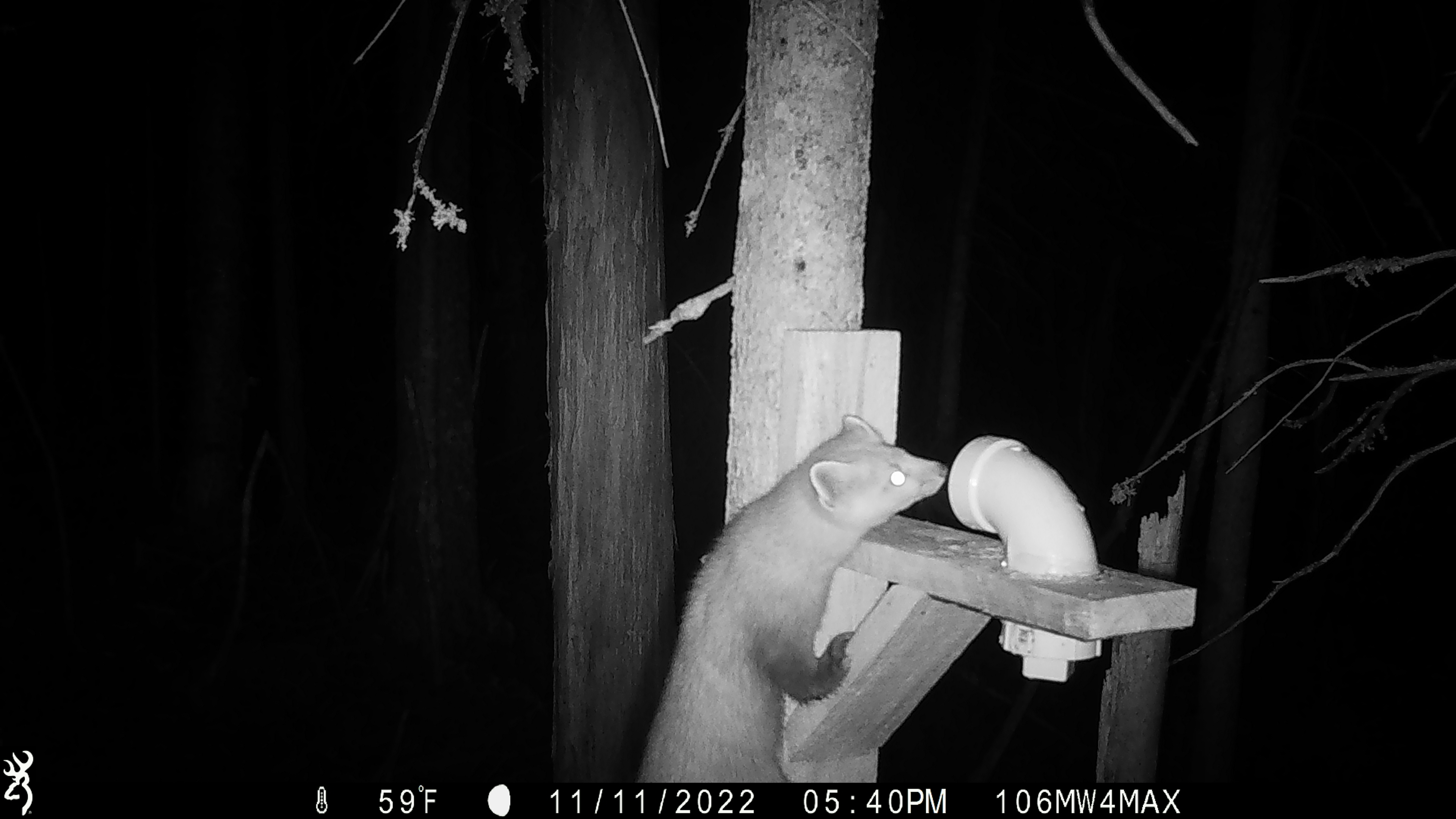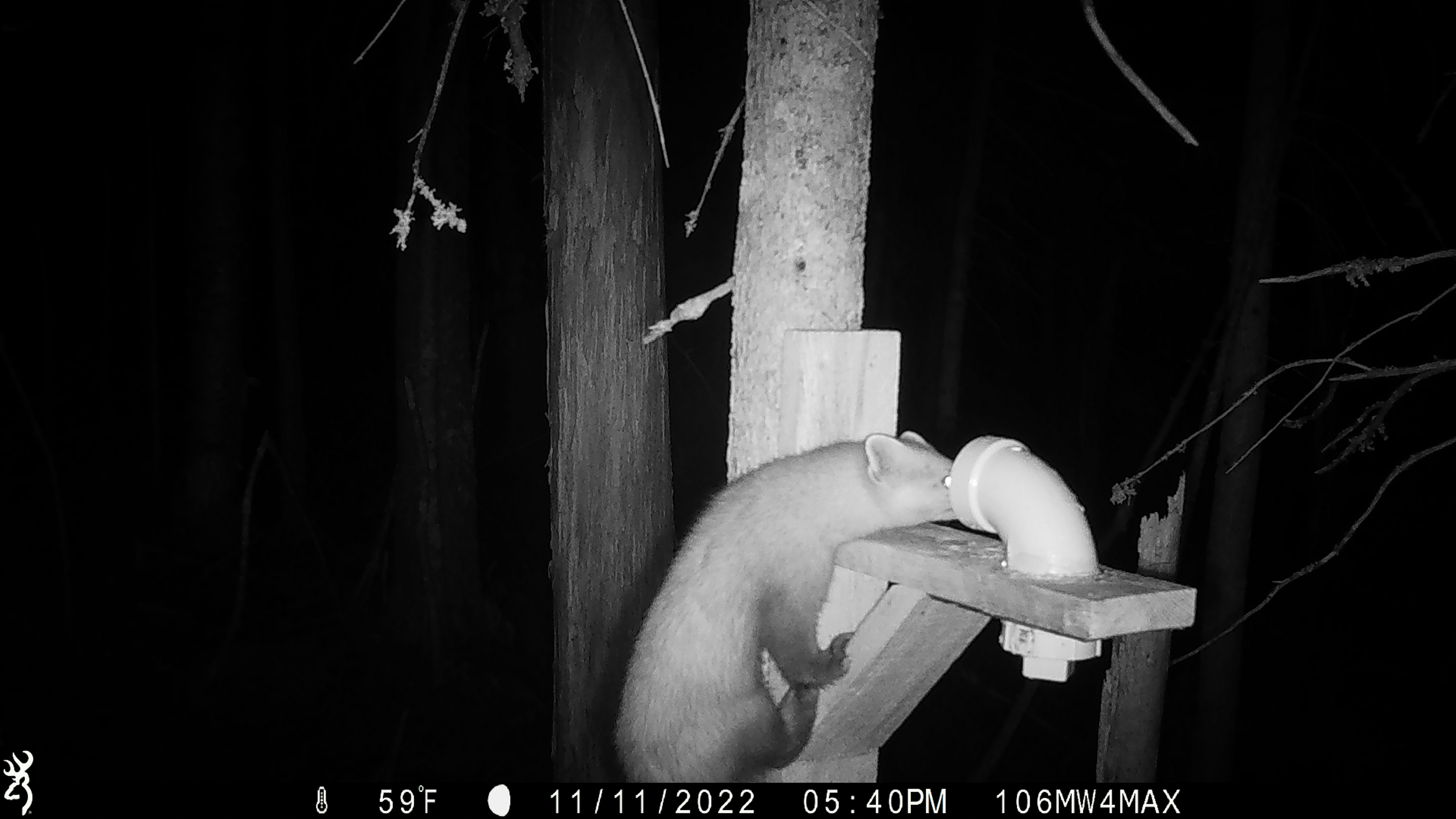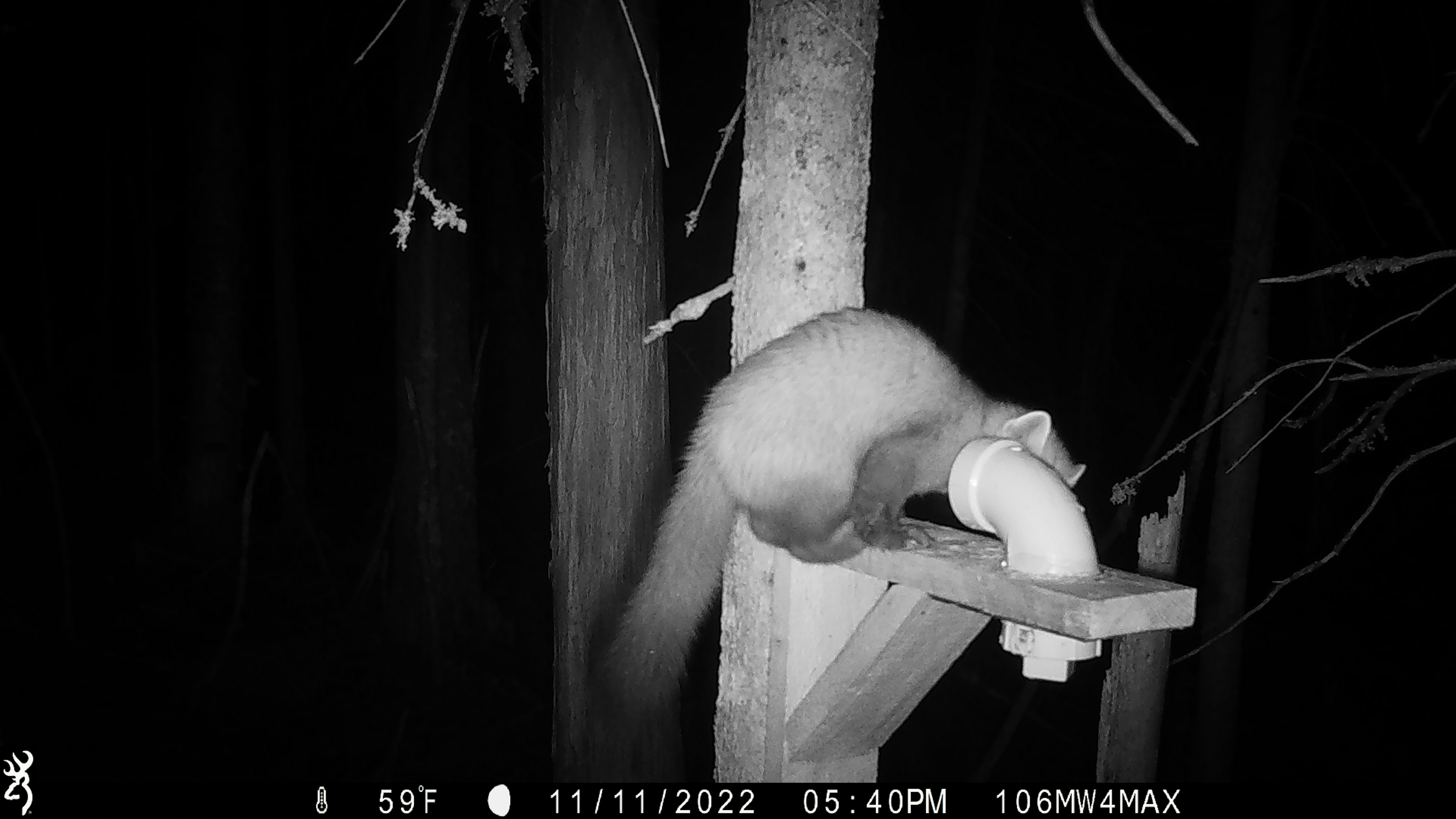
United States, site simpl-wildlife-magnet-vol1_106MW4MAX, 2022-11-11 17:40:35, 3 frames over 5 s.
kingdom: Animalia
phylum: Chordata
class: Mammalia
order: Carnivora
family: Mustelidae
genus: Martes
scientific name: Martes americana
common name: american marten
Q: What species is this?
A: American marten (Martes americana).